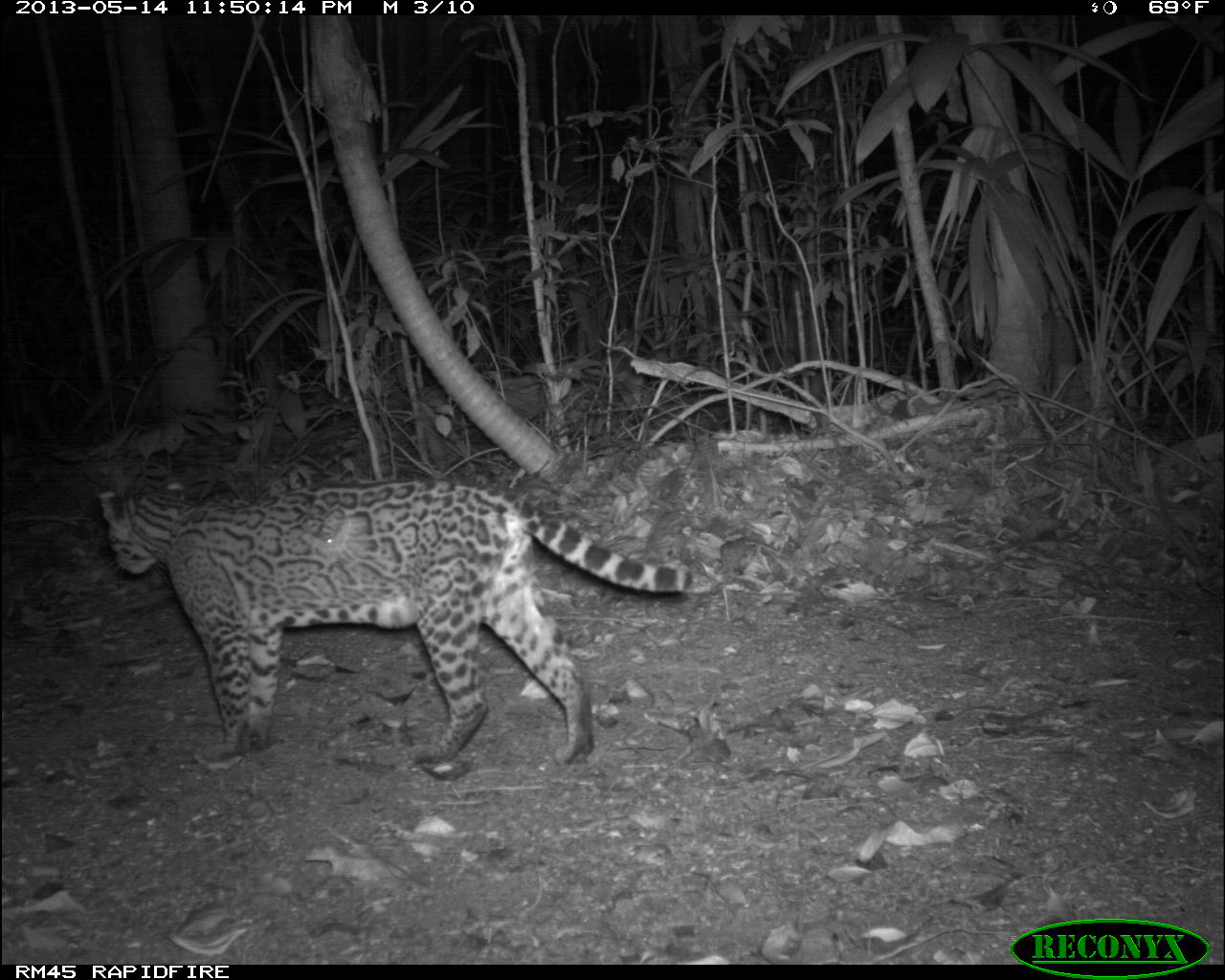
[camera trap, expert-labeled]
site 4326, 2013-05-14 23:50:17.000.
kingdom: Animalia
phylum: Chordata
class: Mammalia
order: Carnivora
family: Felidae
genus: Leopardus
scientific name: Leopardus pardalis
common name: ocelot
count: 1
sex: female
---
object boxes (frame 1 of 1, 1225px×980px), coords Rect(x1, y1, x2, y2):
leopardus pardalis: Rect(96, 481, 711, 768)